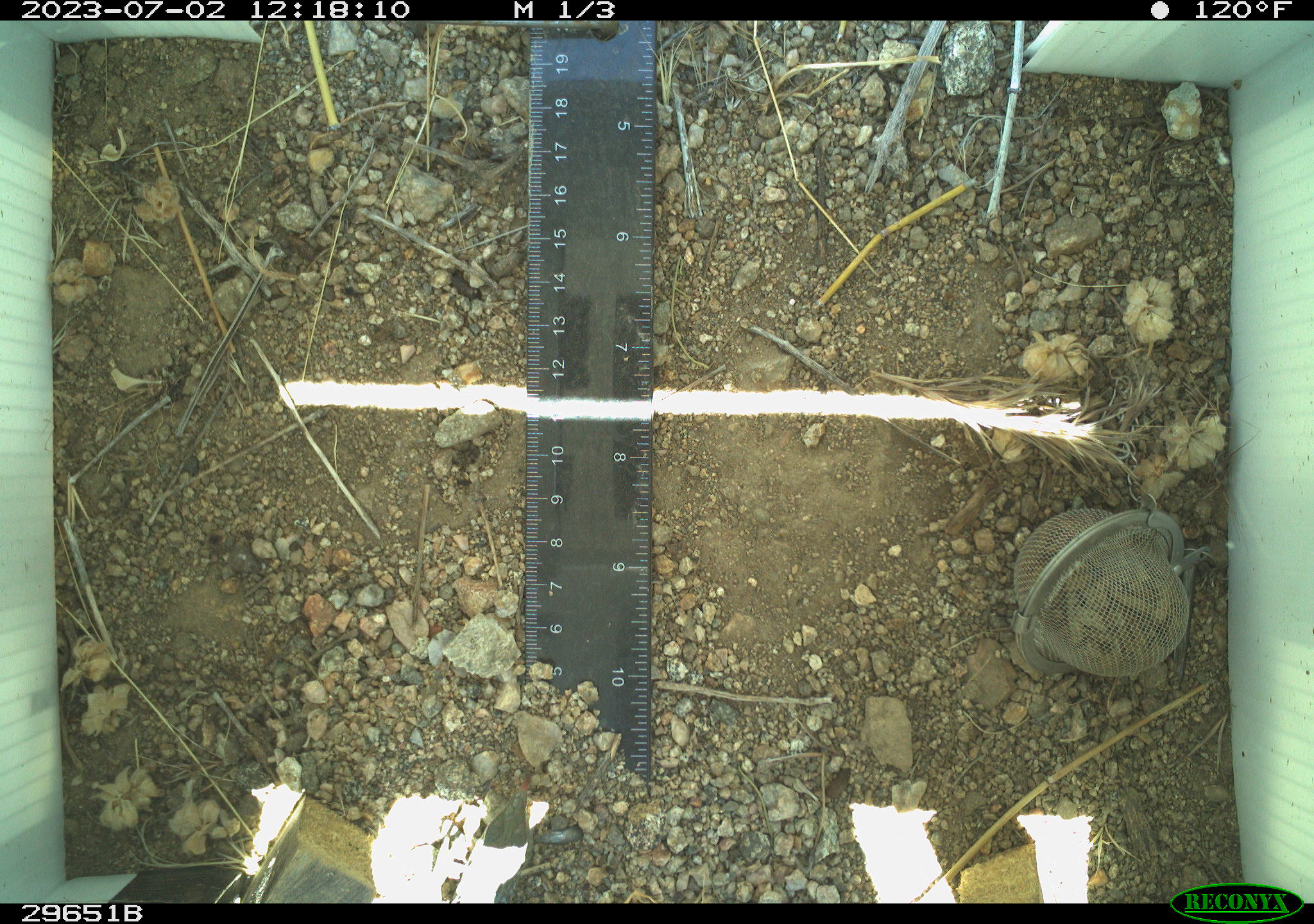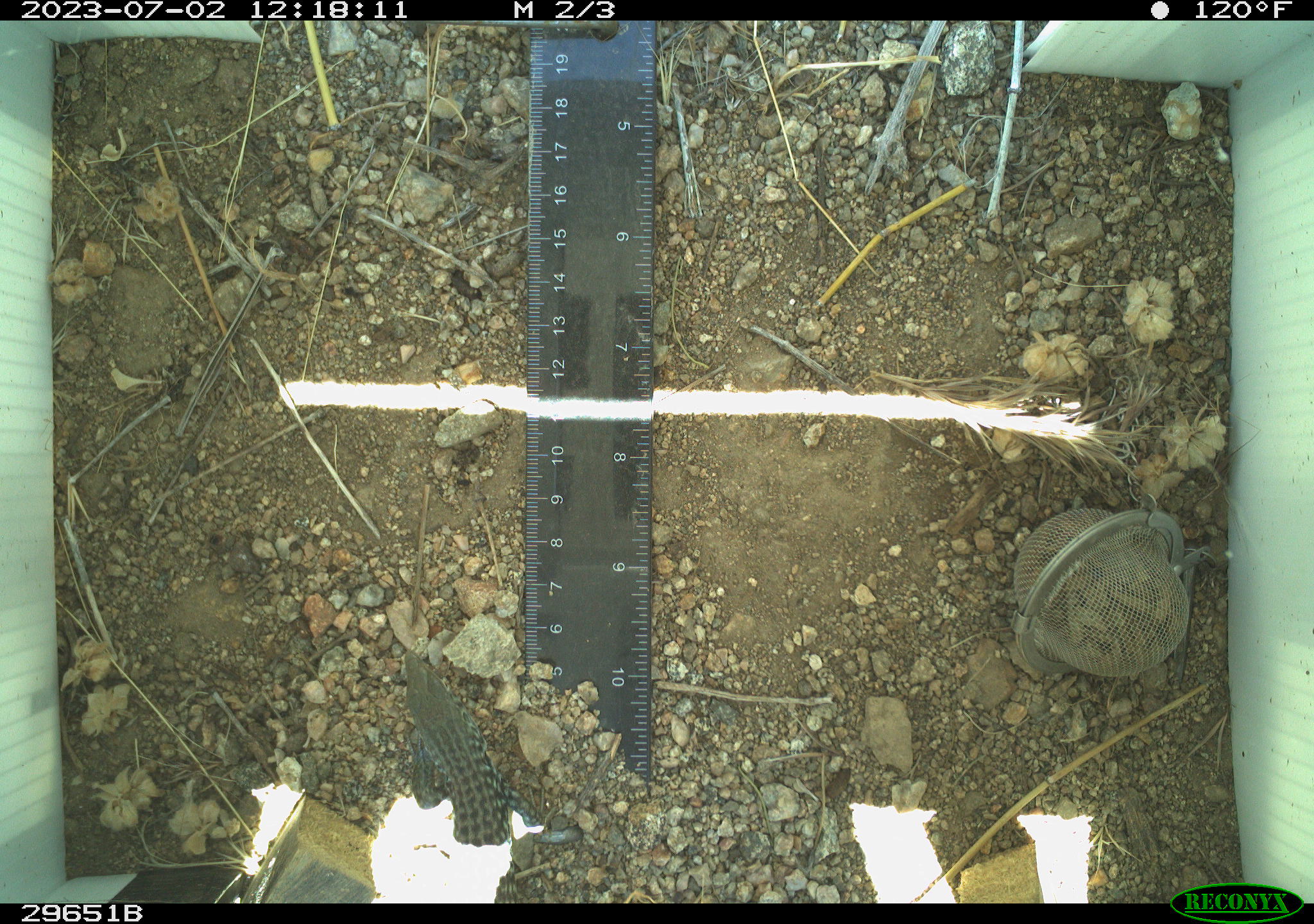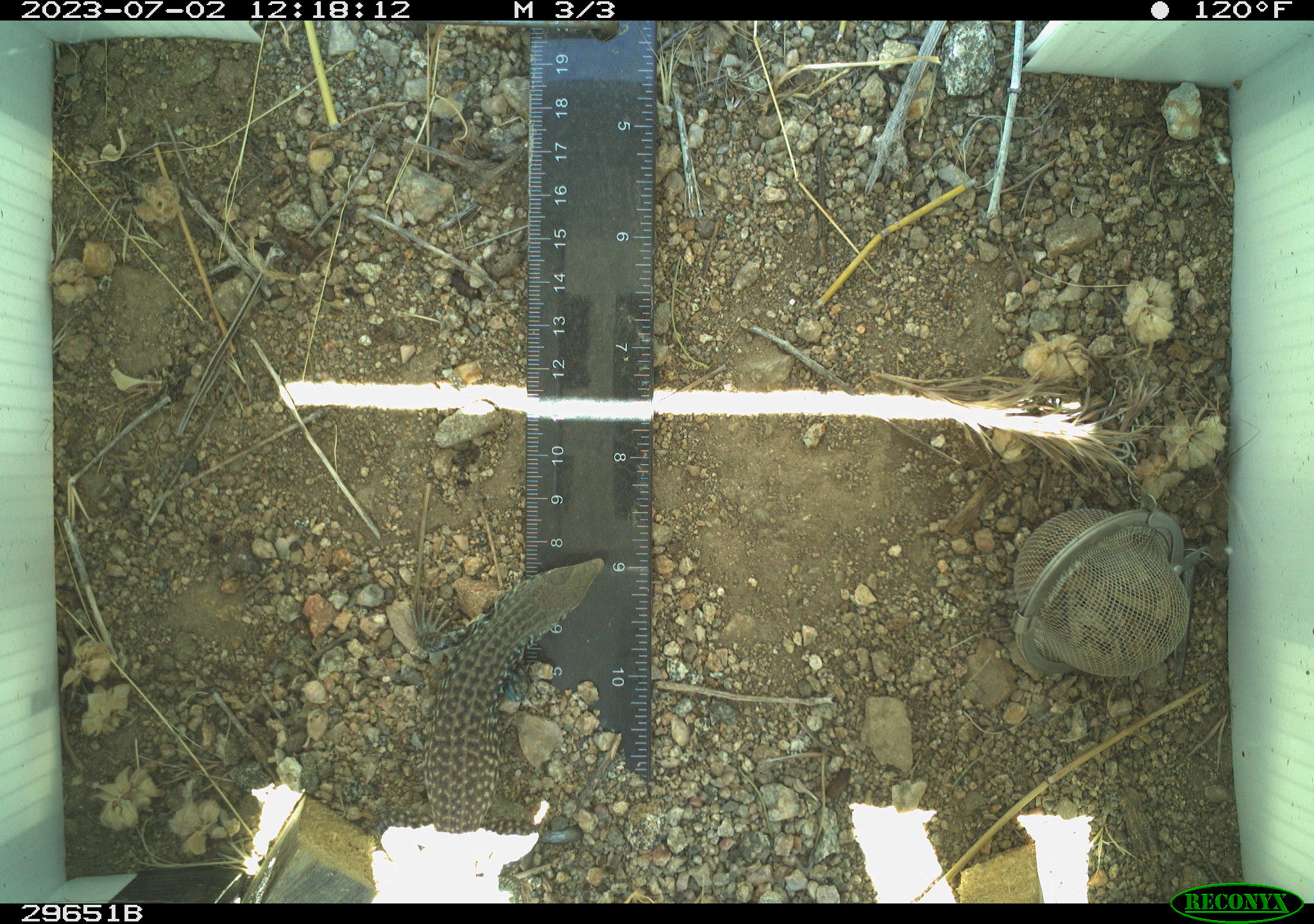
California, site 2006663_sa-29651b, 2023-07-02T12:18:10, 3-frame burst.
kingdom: Animalia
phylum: Chordata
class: Reptilia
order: Squamata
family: Teiidae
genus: Aspidoscelis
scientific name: Aspidoscelis tigris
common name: western whiptail